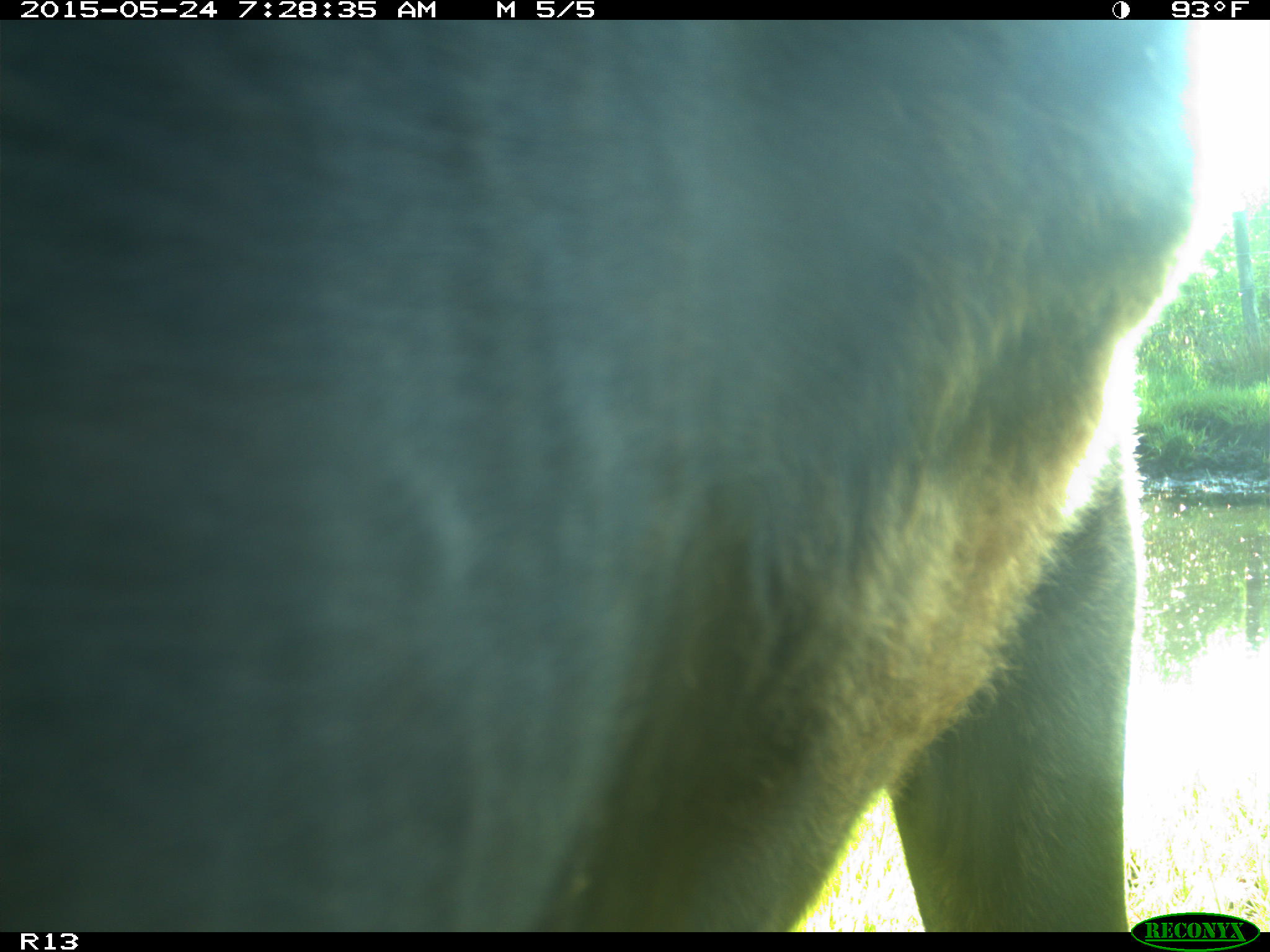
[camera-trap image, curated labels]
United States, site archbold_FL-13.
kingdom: Animalia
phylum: Chordata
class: Mammalia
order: Artiodactyla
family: Bovidae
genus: Bos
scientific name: Bos taurus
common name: domestic cow